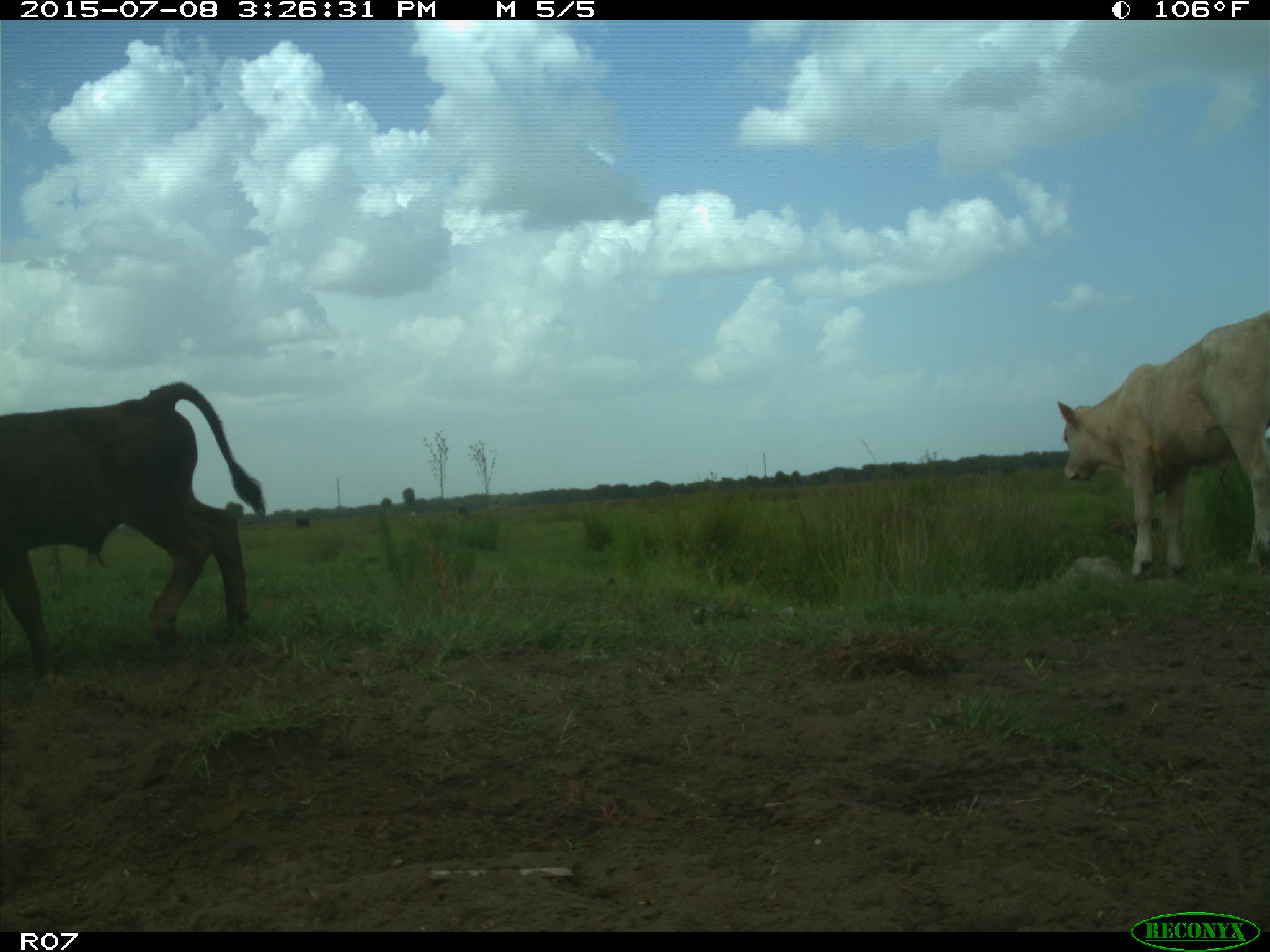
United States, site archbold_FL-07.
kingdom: Animalia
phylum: Chordata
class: Mammalia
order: Artiodactyla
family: Bovidae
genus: Bos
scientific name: Bos taurus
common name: domestic cow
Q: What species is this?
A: Bos taurus (domestic cow).